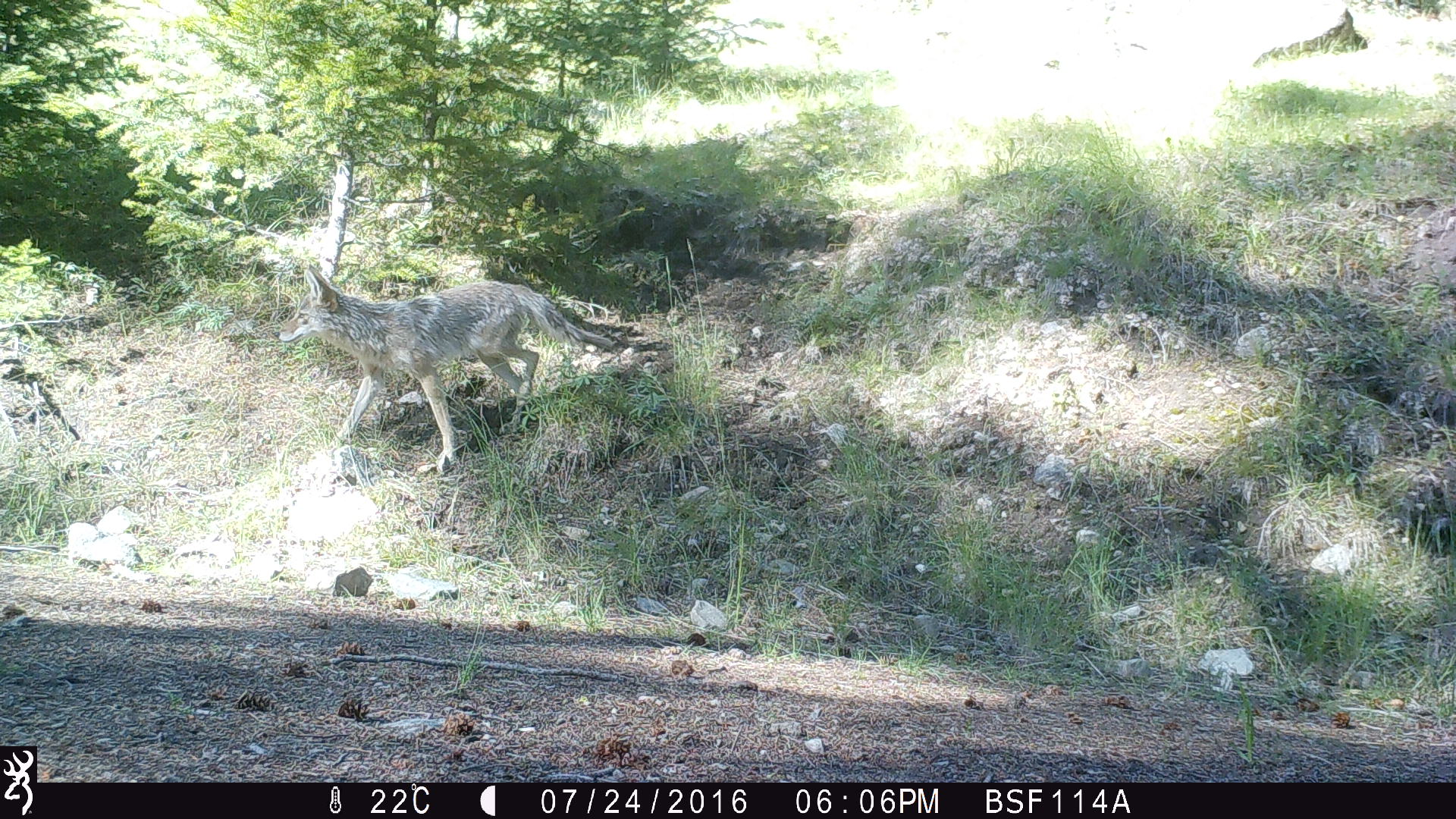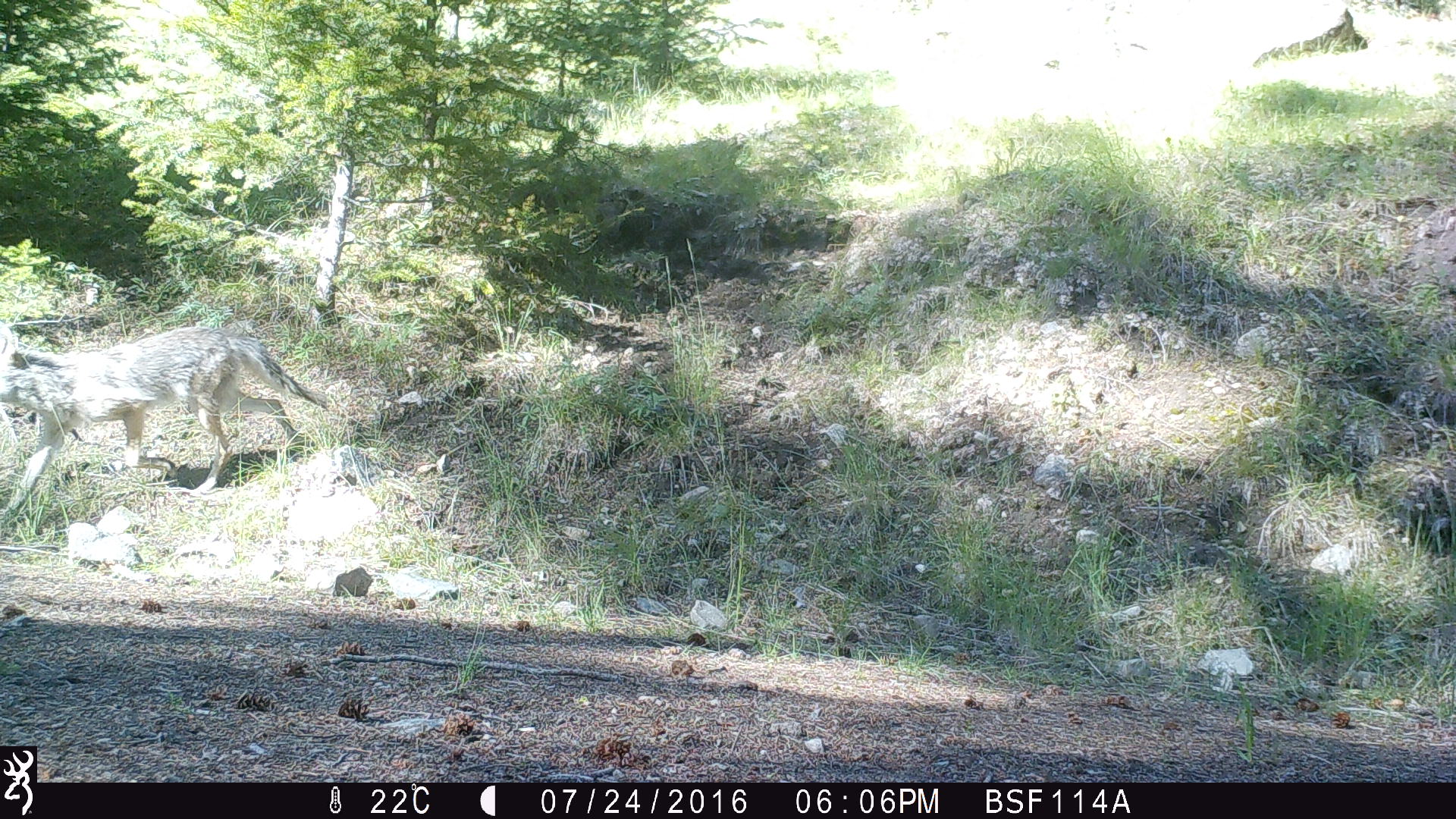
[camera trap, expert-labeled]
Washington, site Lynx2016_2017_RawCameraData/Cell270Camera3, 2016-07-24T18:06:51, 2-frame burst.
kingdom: Animalia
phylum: Chordata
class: Mammalia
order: Carnivora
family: Canidae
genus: Canis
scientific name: Canis latrans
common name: coyote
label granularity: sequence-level